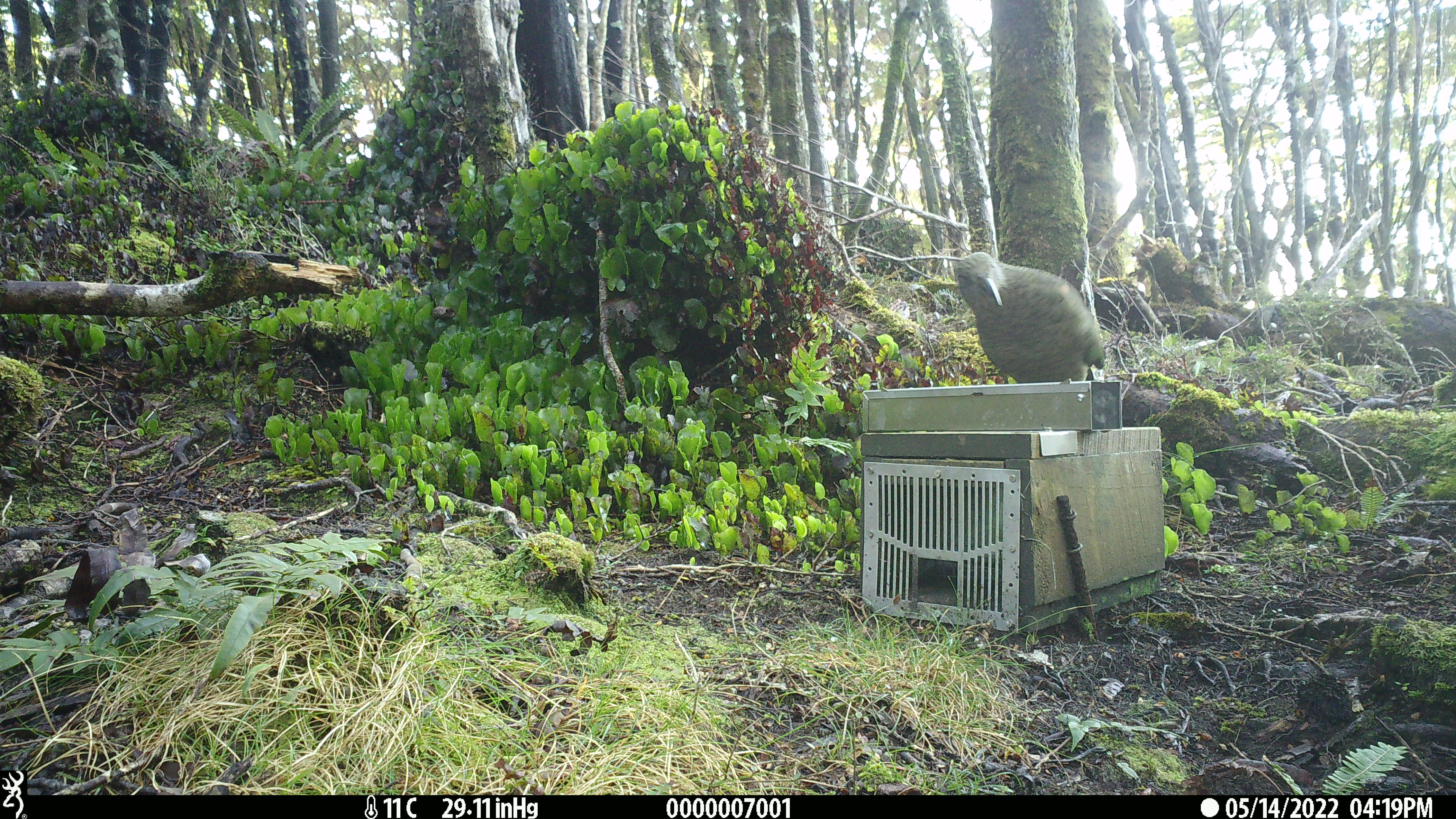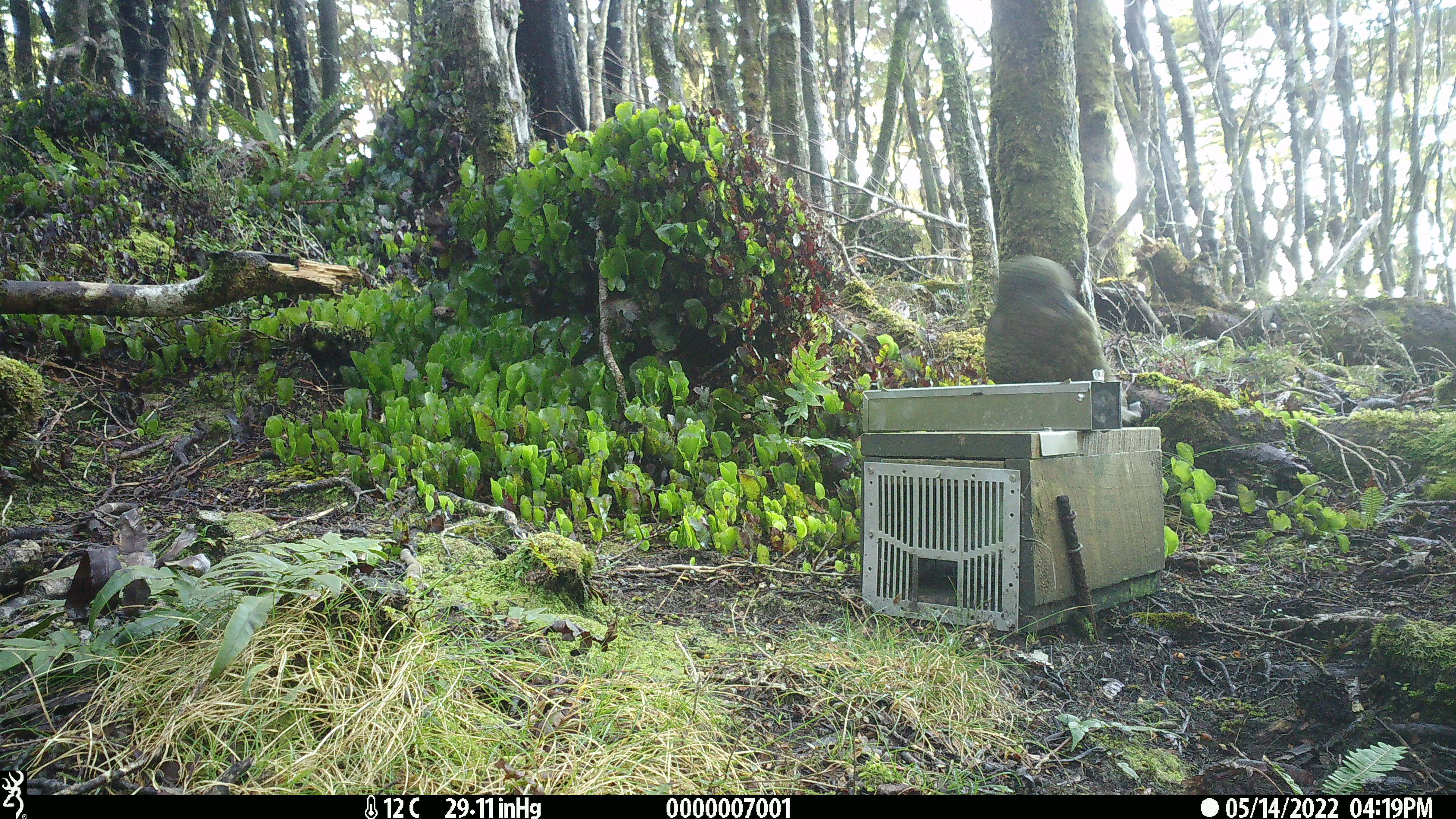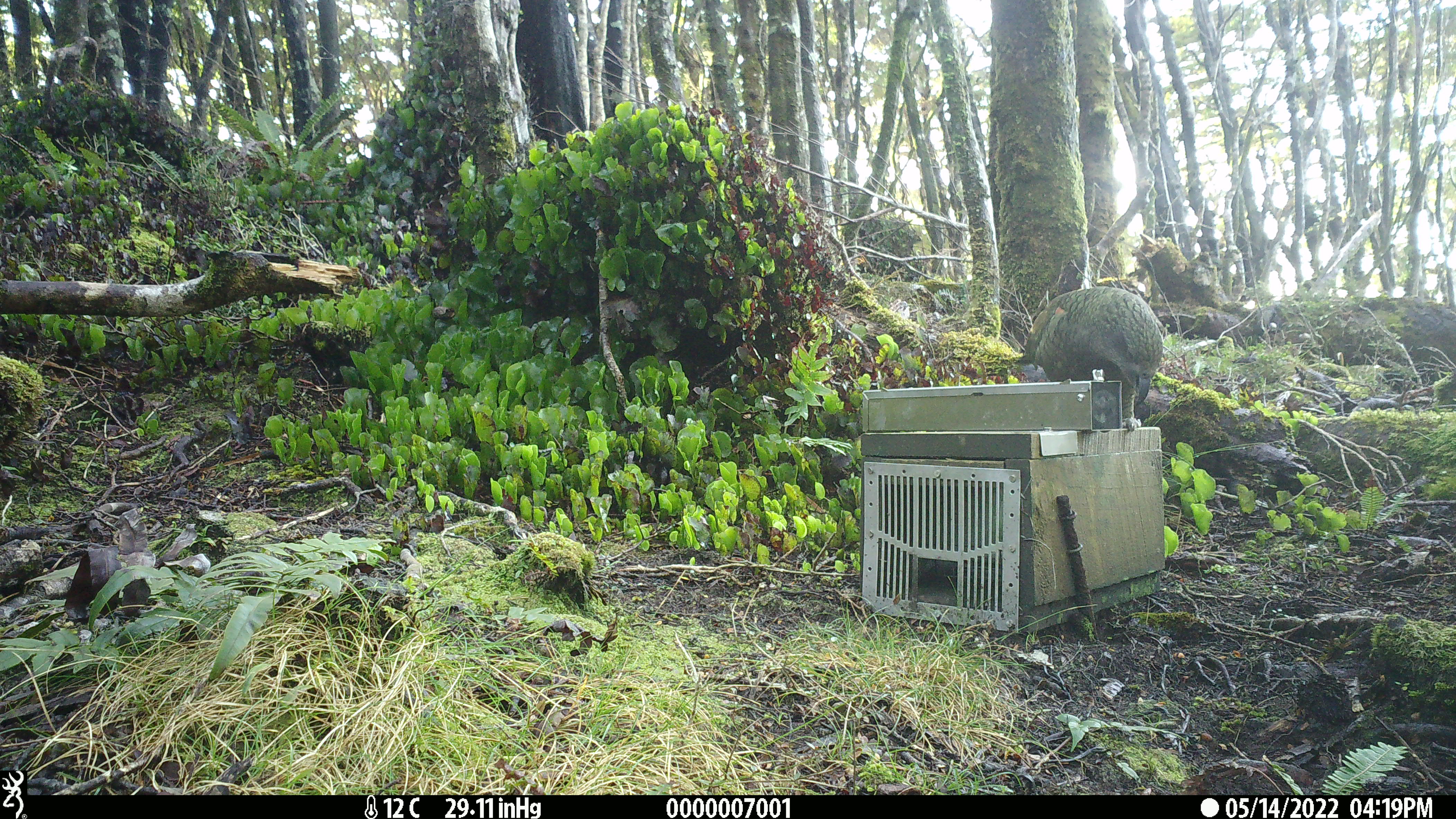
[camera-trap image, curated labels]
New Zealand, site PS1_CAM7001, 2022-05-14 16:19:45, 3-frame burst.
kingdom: Animalia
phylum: Chordata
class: Aves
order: Psittaciformes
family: Strigopidae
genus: Nestor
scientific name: Nestor notabilis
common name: kea